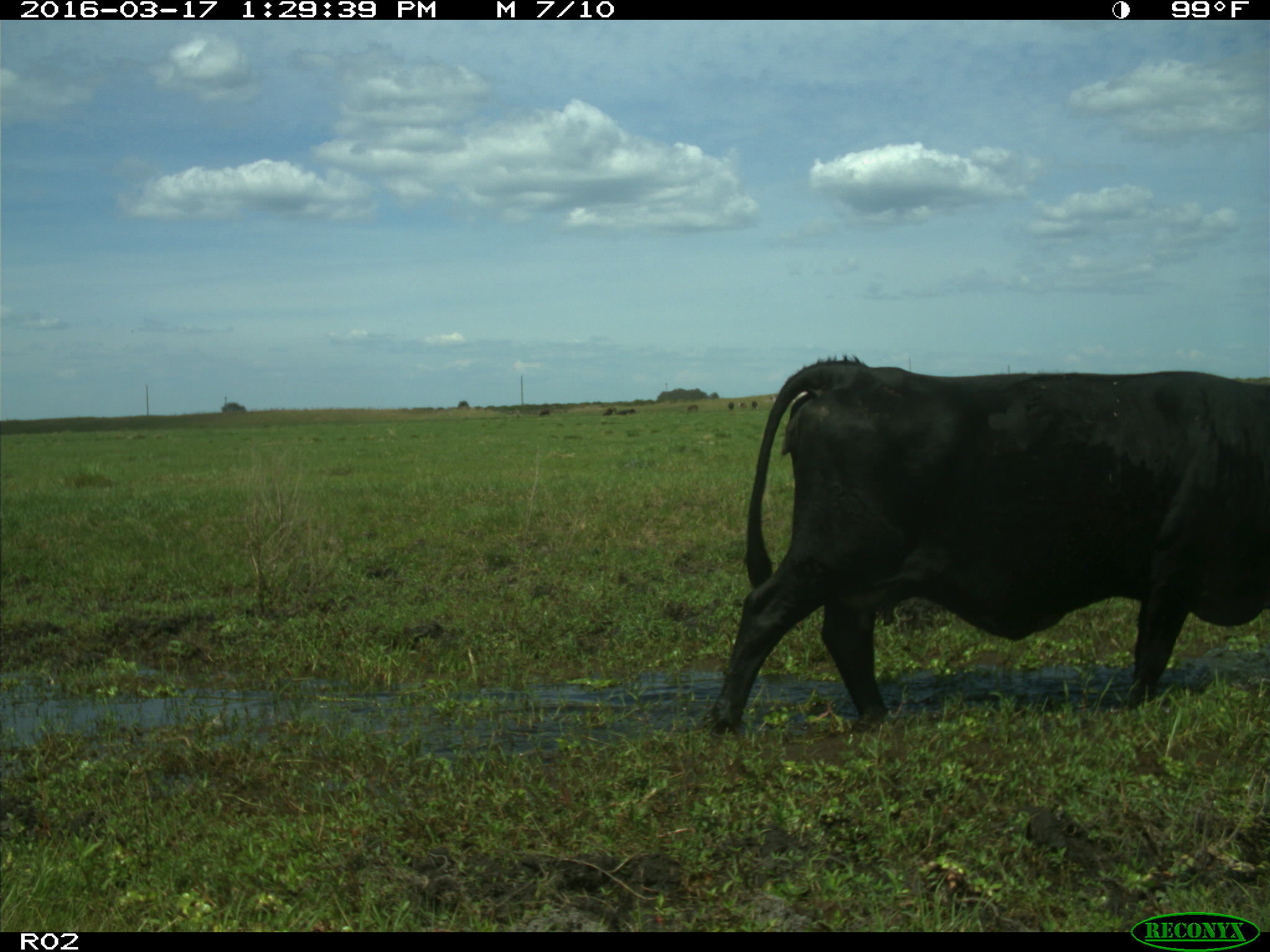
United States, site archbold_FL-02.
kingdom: Animalia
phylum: Chordata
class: Mammalia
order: Artiodactyla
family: Bovidae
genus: Bos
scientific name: Bos taurus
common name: domestic cow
Bos taurus (domestic cow).